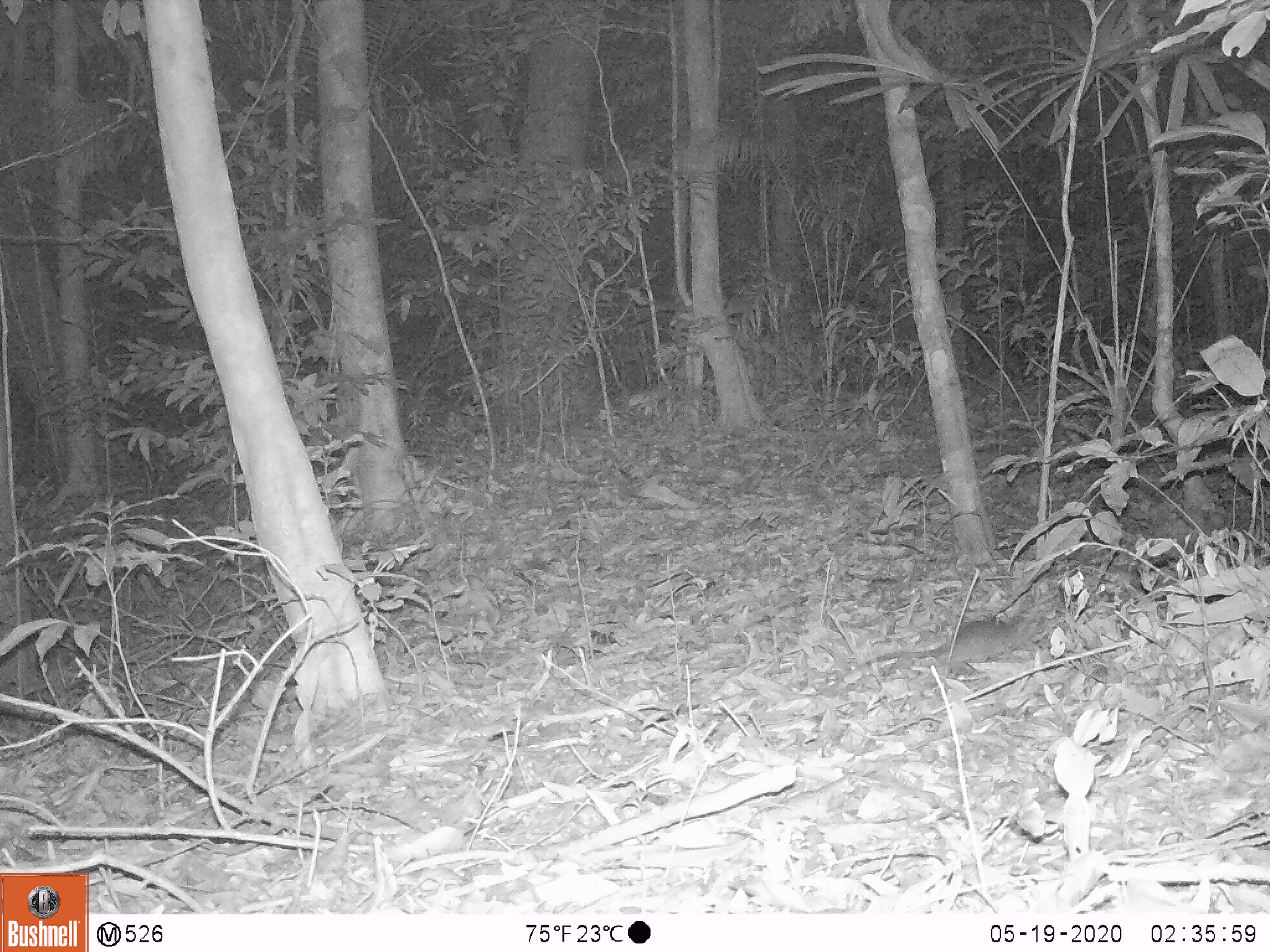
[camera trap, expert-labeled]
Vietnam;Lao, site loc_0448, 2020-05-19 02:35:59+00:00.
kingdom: Animalia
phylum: Chordata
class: Mammalia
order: Rodentia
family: Muridae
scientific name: Muridae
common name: old-world mice and rats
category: unidentified murid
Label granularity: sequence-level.